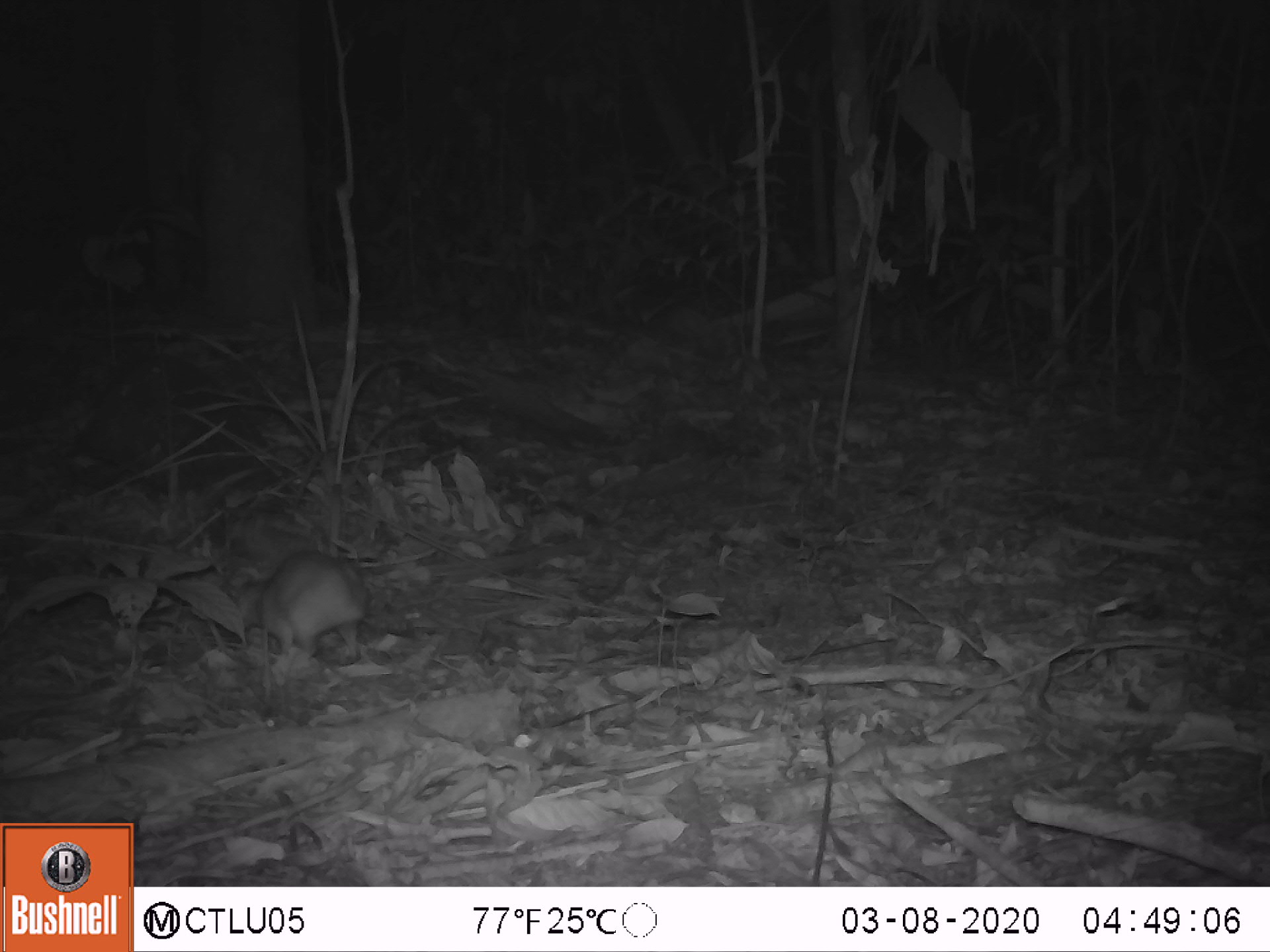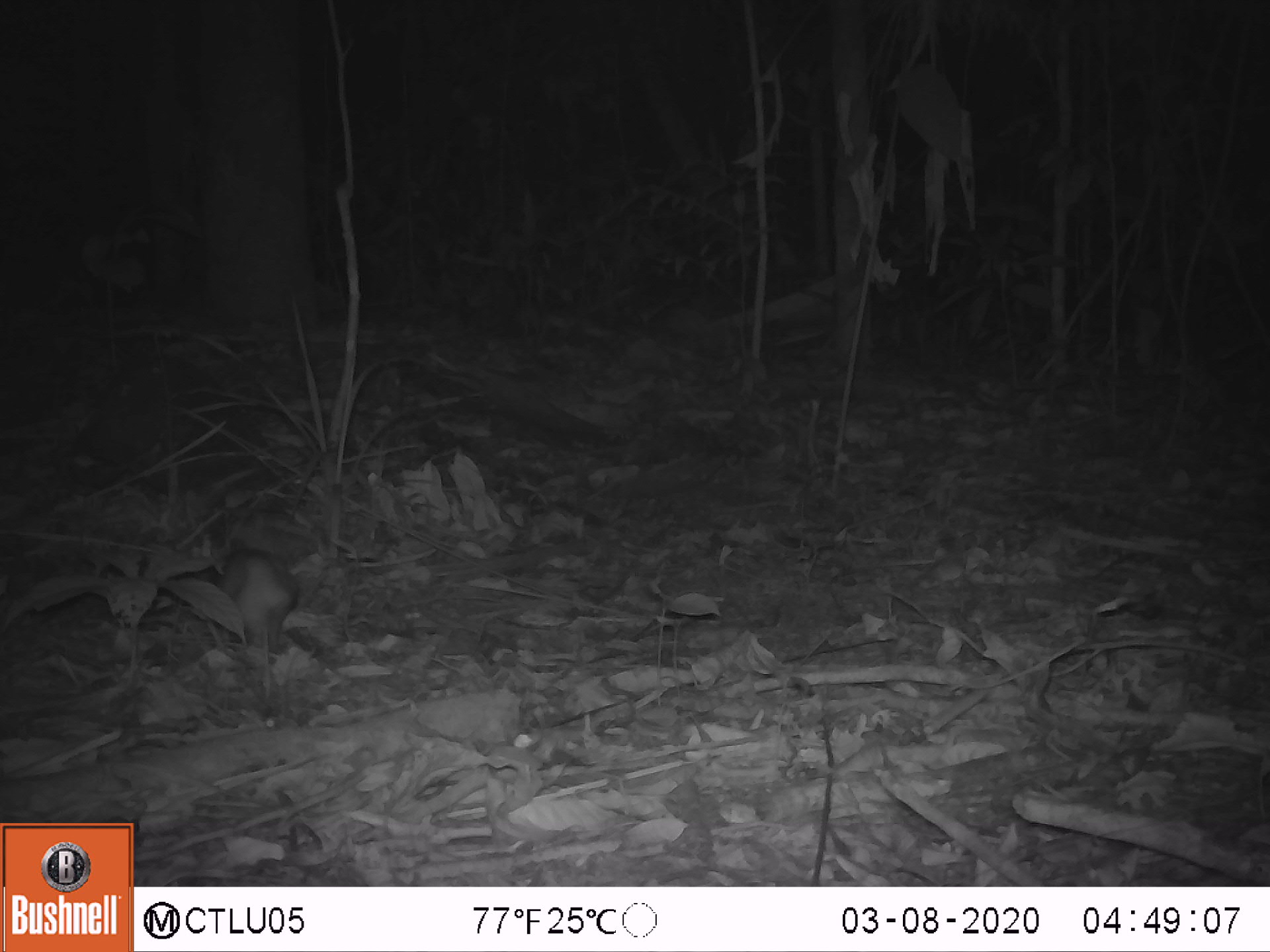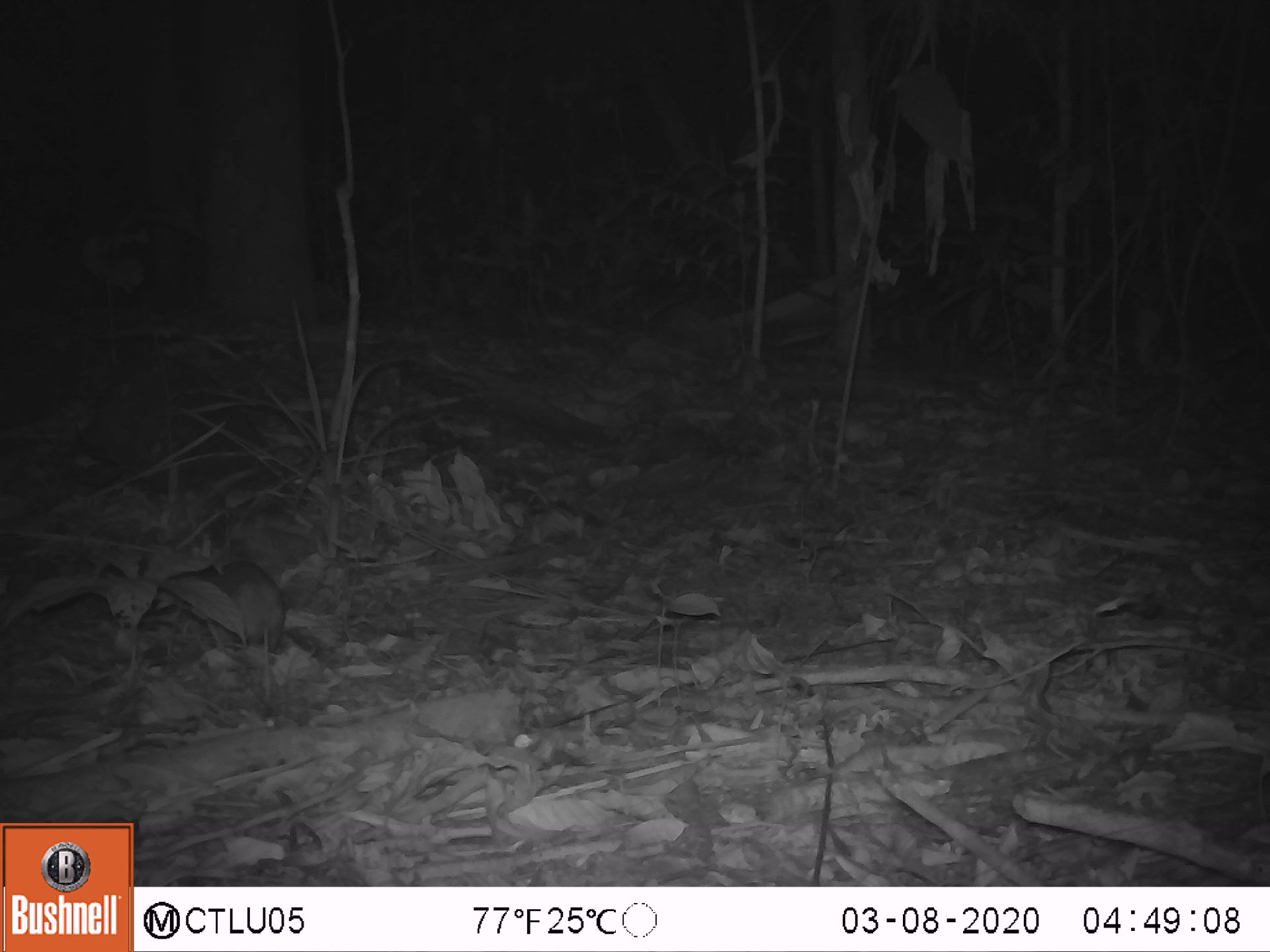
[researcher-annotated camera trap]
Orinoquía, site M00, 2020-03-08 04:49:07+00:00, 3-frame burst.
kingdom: Animalia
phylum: Chordata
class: Mammalia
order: Rodentia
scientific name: Rodentia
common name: rodent